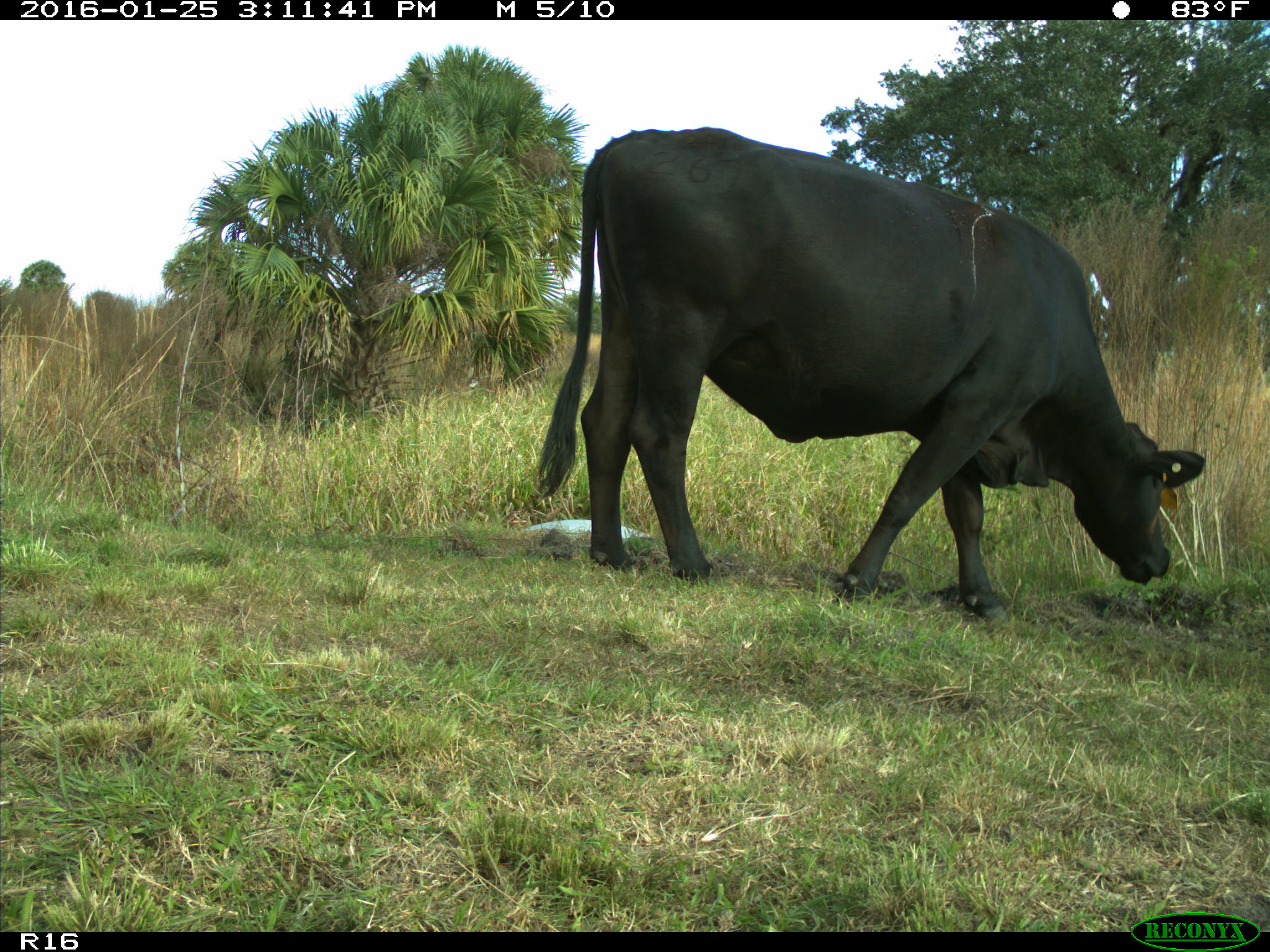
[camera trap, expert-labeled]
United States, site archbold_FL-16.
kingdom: Animalia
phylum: Chordata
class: Mammalia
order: Artiodactyla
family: Bovidae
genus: Bos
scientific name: Bos taurus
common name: domestic cow